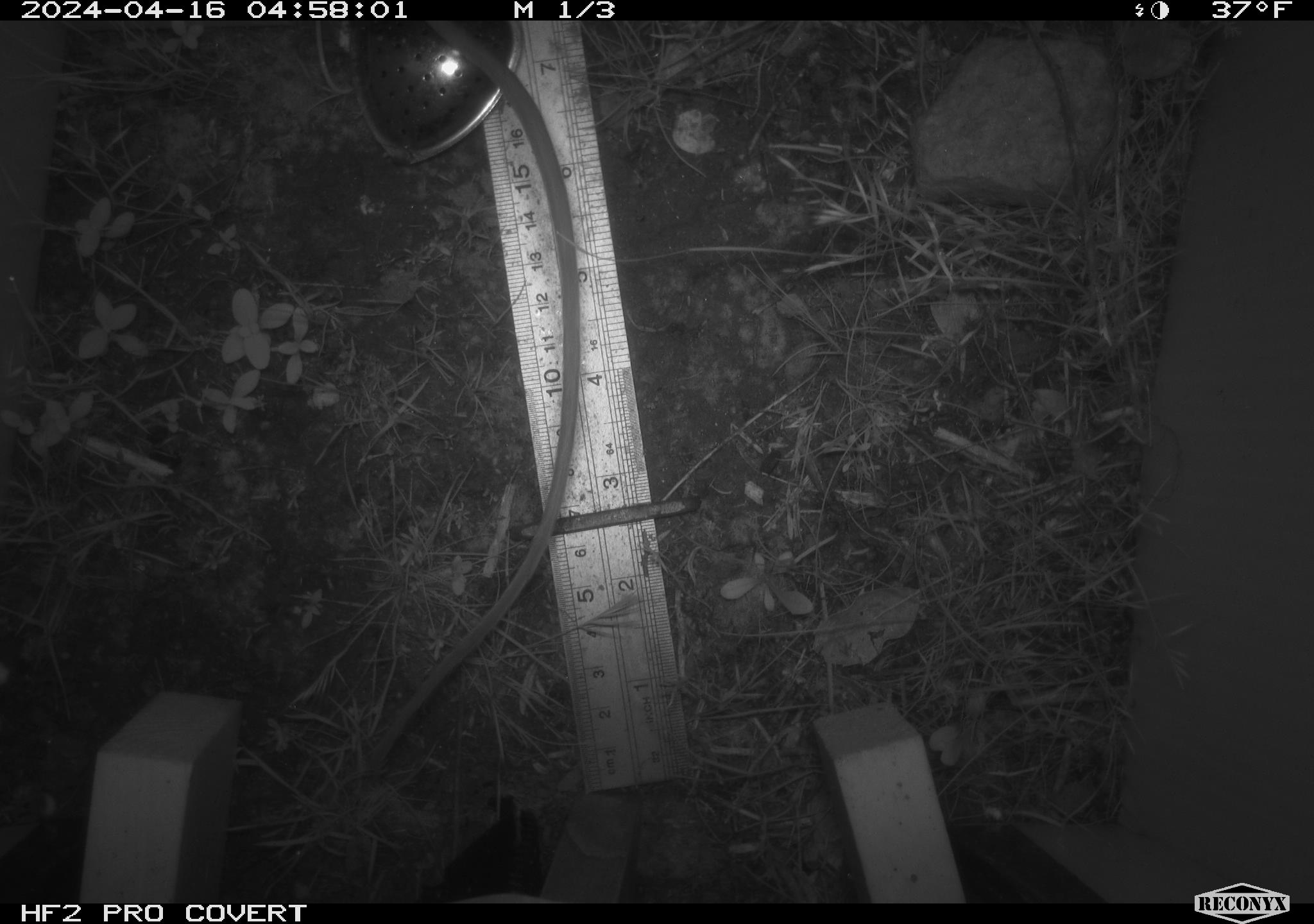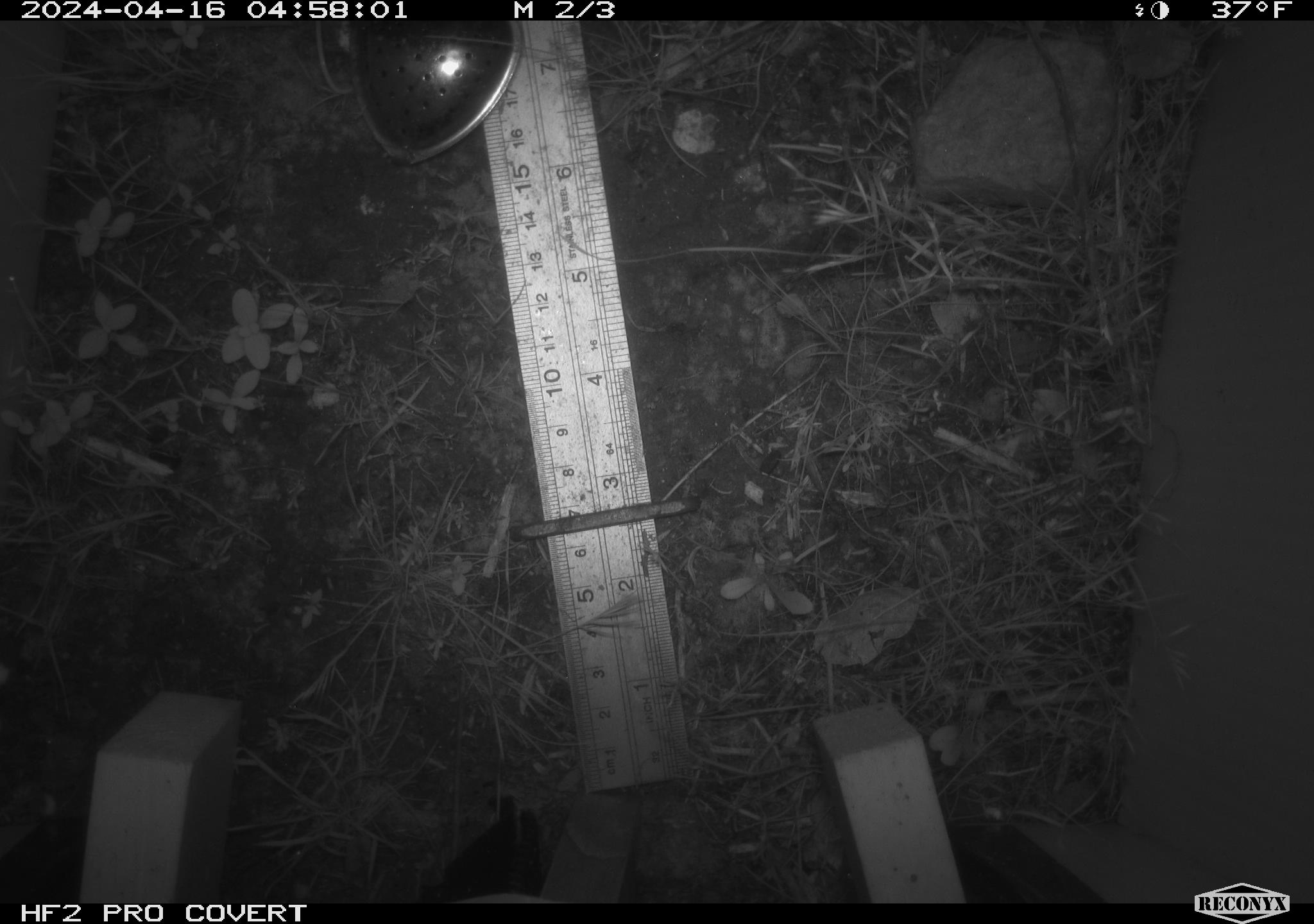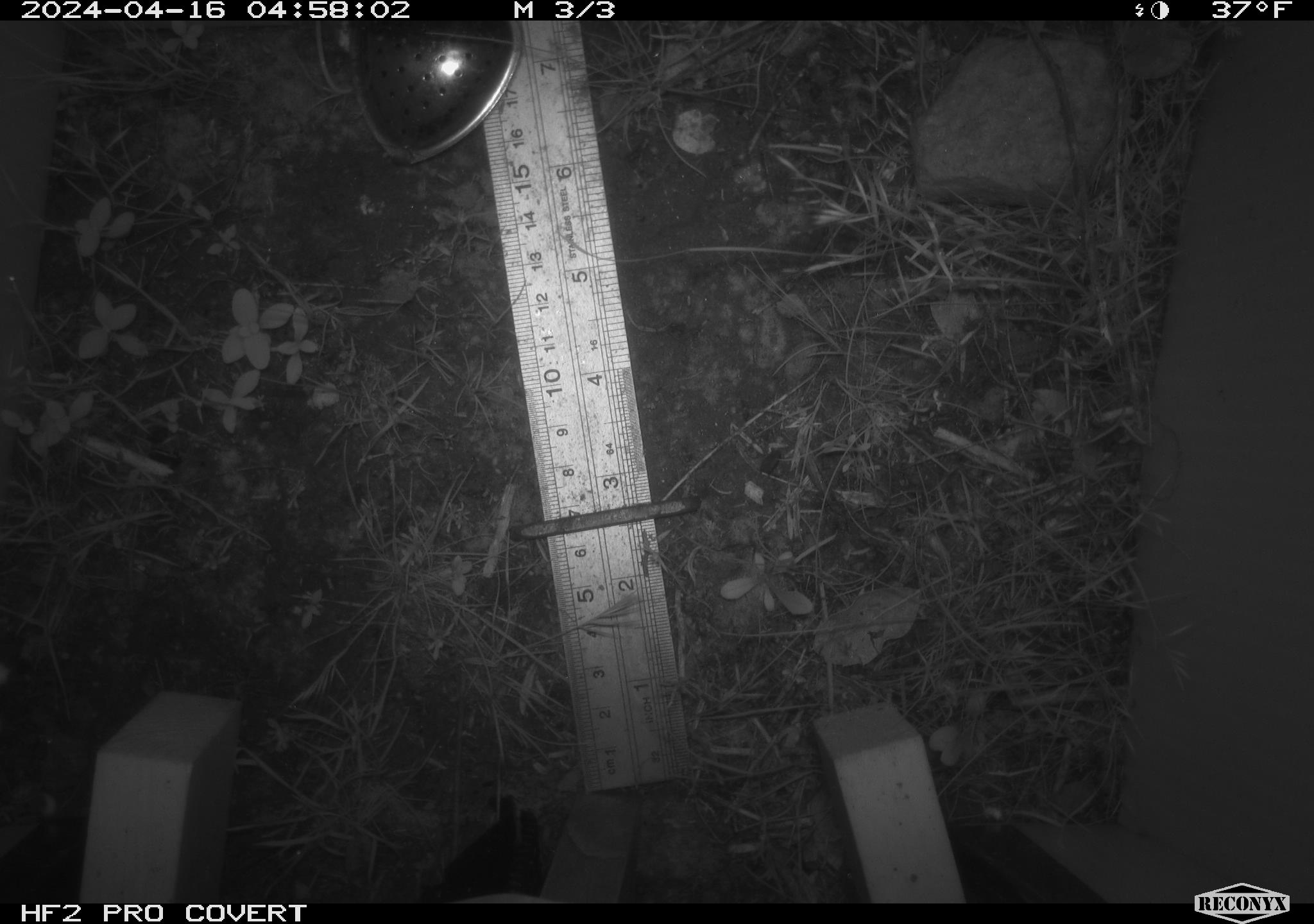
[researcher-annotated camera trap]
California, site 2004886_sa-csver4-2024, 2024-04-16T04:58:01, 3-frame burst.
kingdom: Animalia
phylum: Chordata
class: Mammalia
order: Rodentia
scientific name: Rodentia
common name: mouse species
Mouse species (Rodentia).